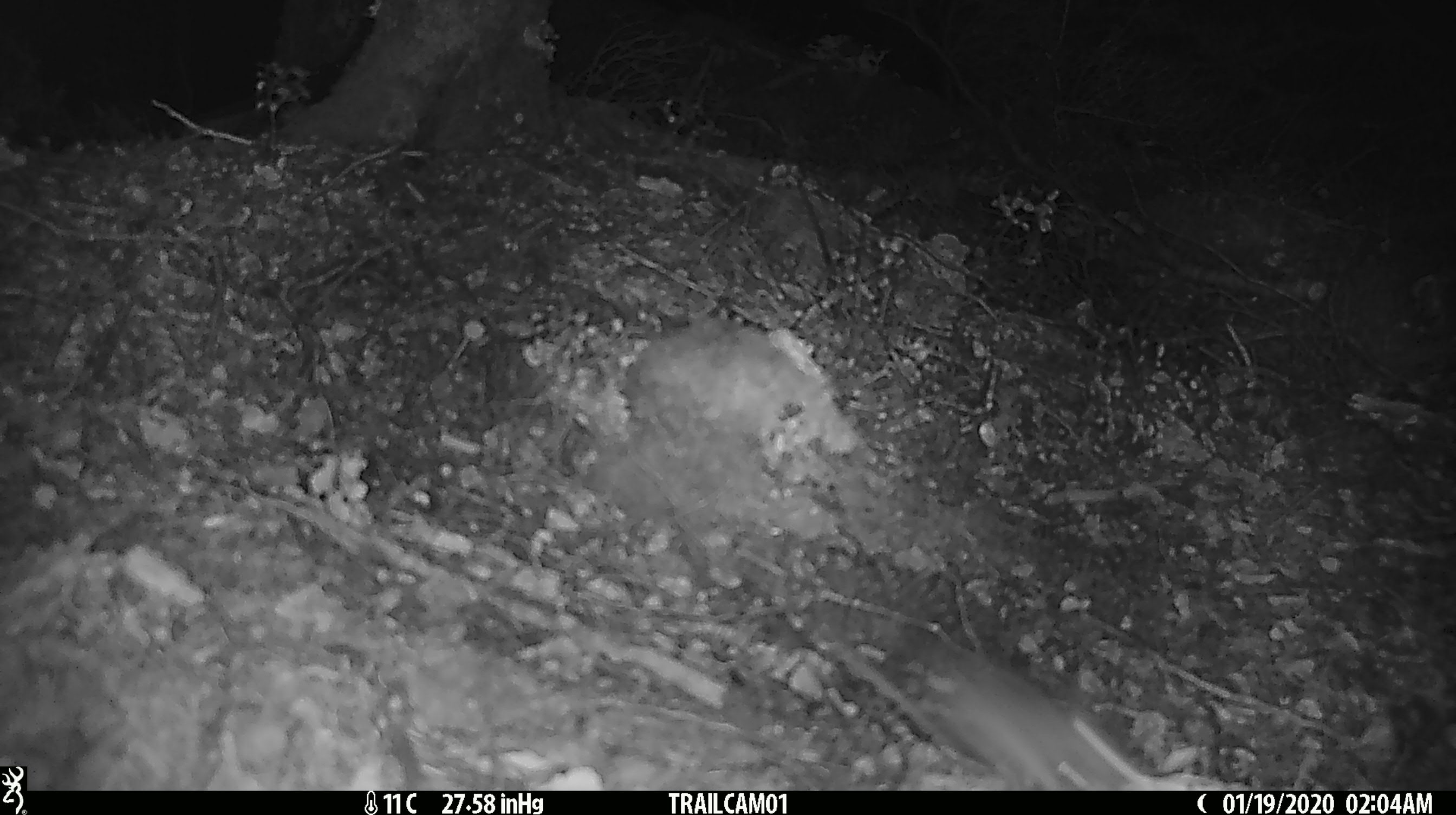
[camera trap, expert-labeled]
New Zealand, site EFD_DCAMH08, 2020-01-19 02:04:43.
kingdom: Animalia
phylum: Chordata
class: Mammalia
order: Rodentia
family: Muridae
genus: Mus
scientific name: Mus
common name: mouse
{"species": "mouse (Mus)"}